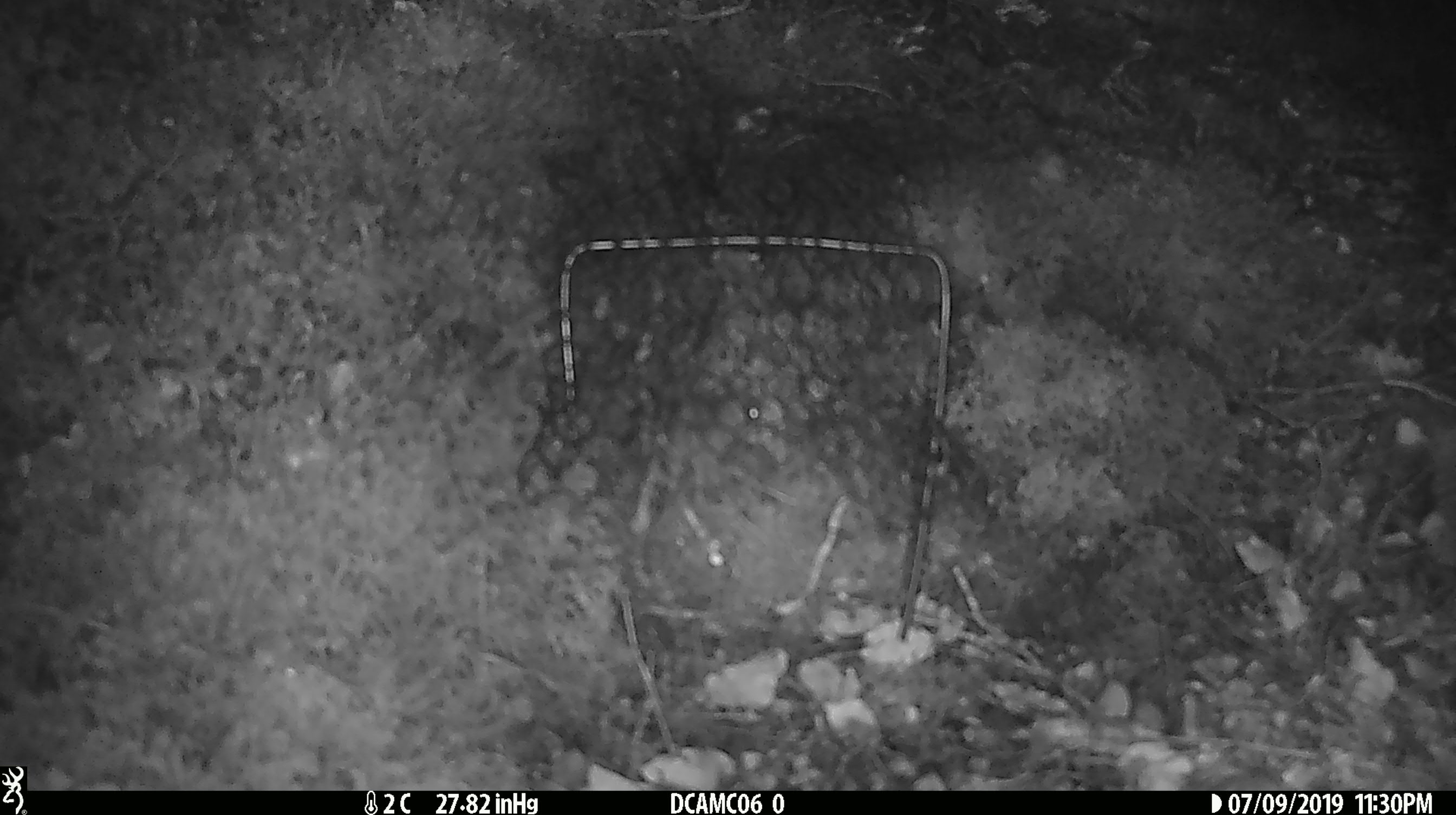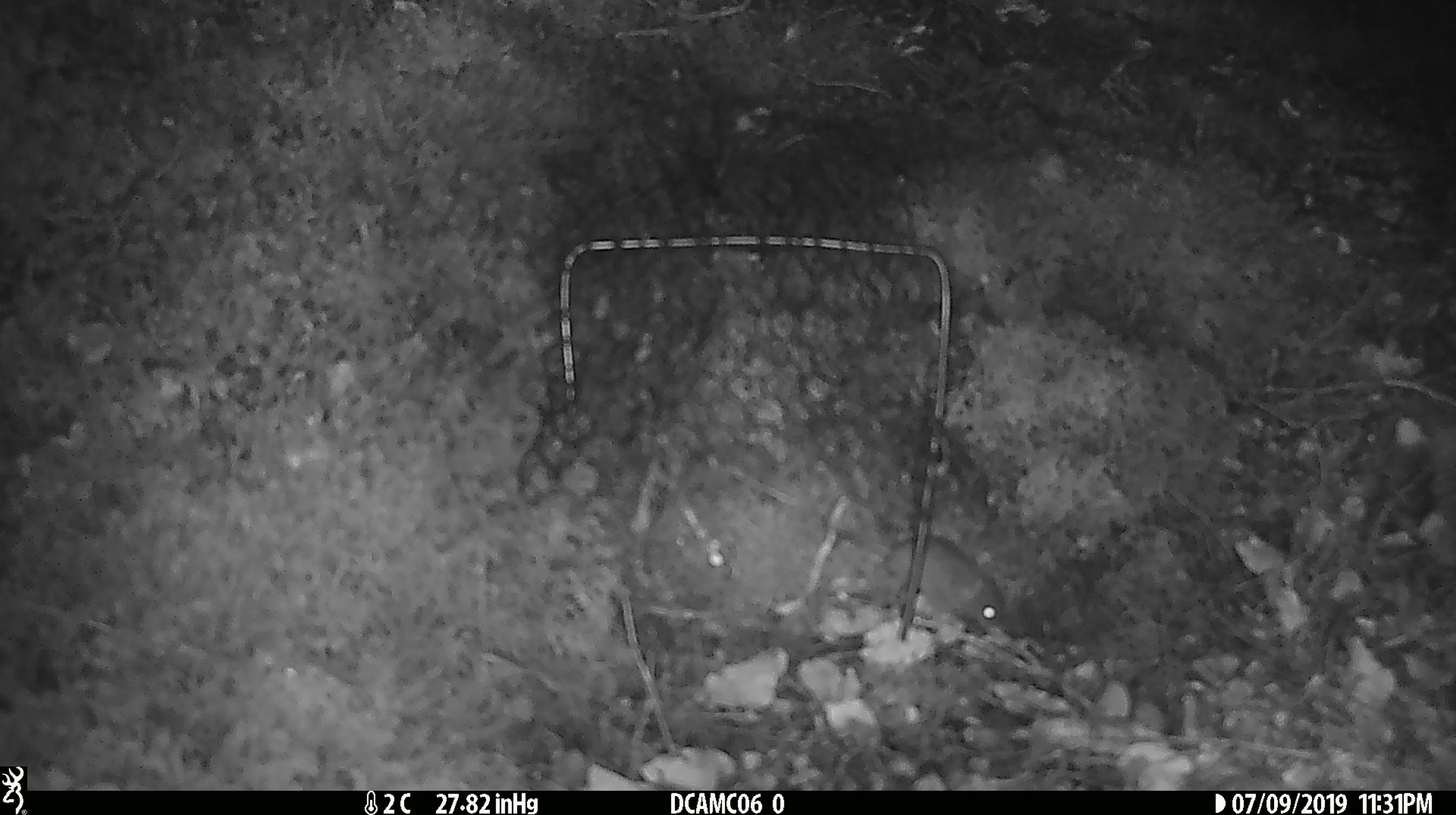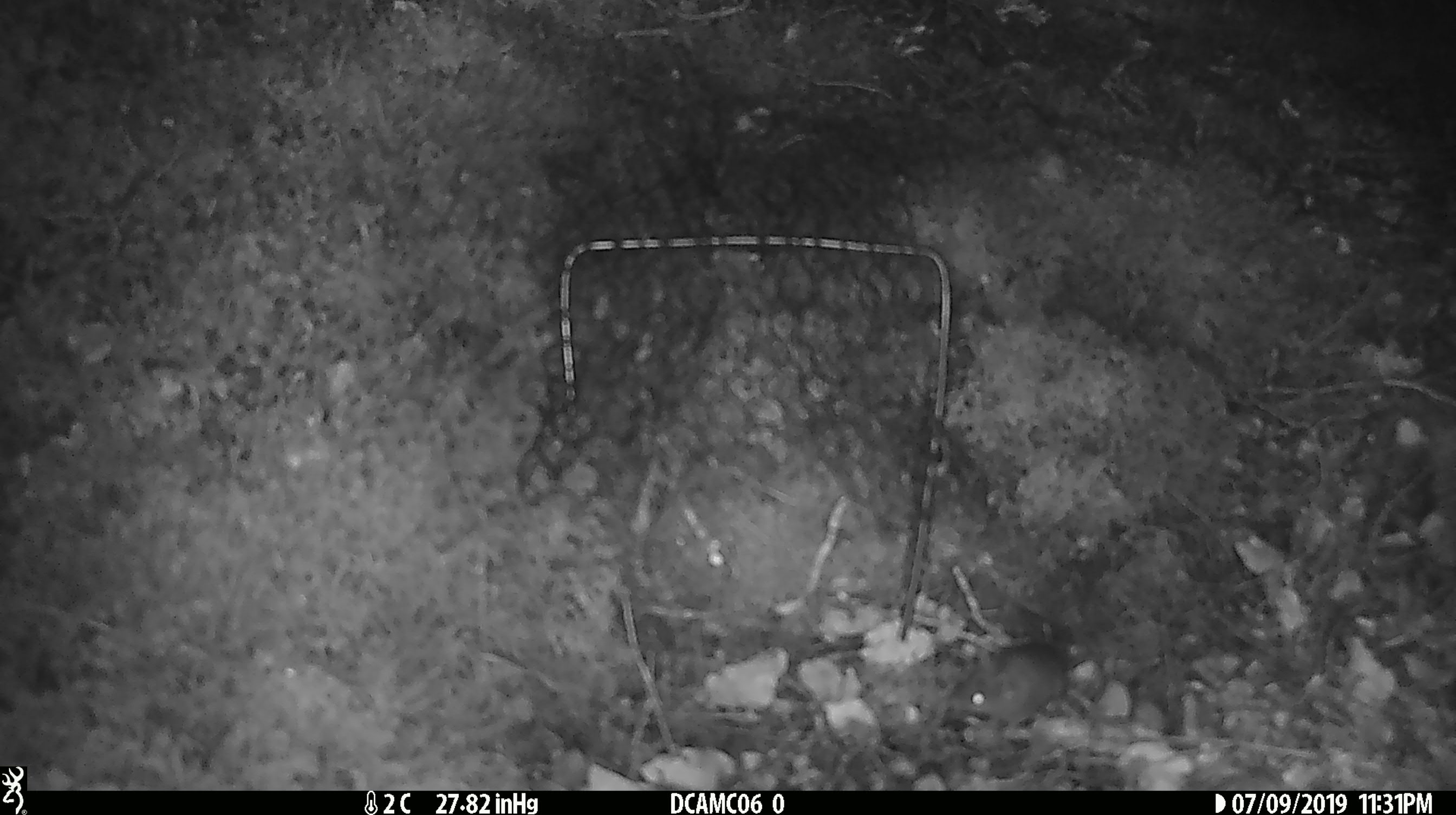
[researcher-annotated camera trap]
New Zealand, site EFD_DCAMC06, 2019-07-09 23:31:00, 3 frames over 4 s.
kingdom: Animalia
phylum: Chordata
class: Mammalia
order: Rodentia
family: Muridae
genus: Mus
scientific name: Mus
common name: mouse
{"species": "mouse (Mus)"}